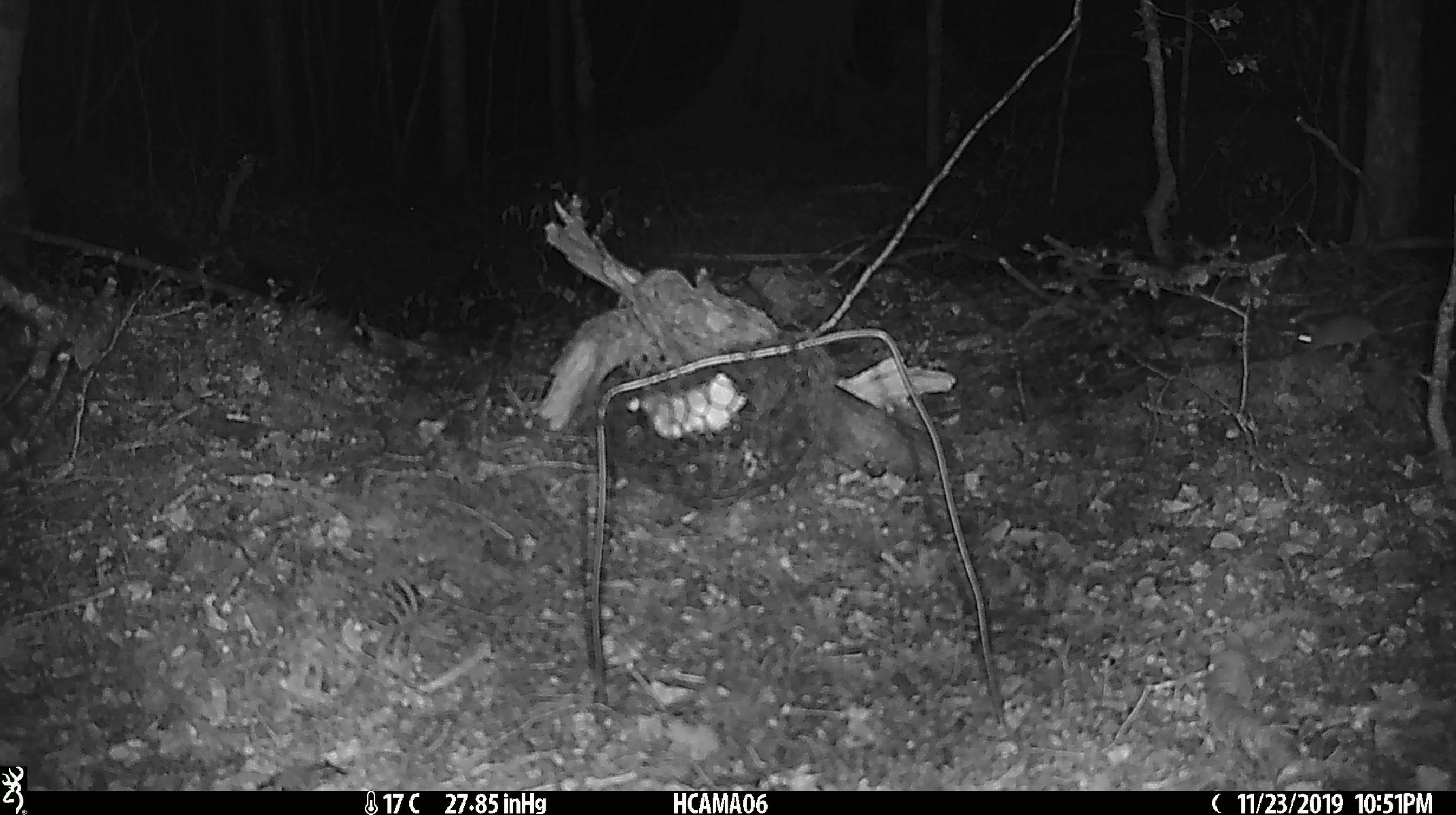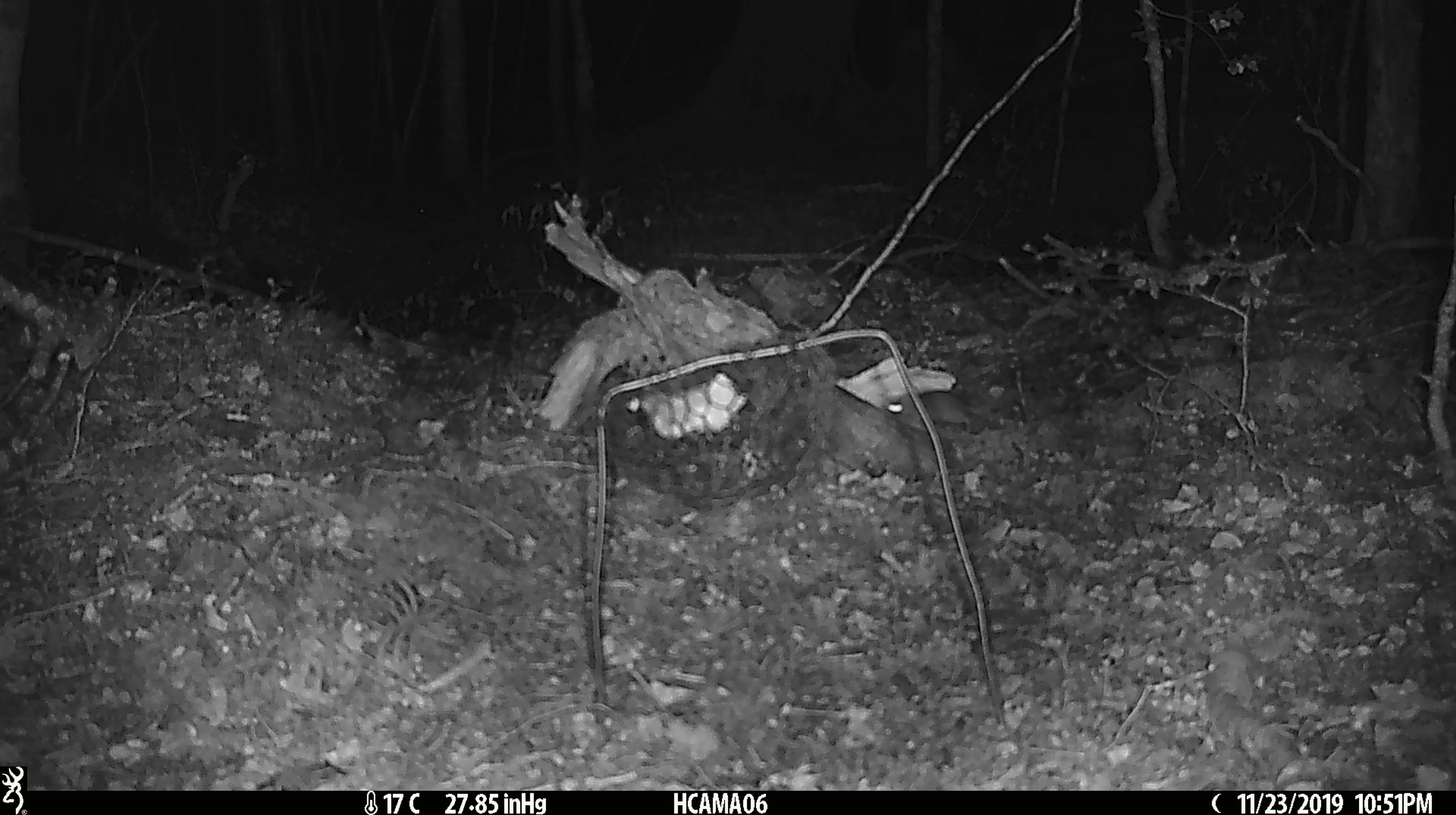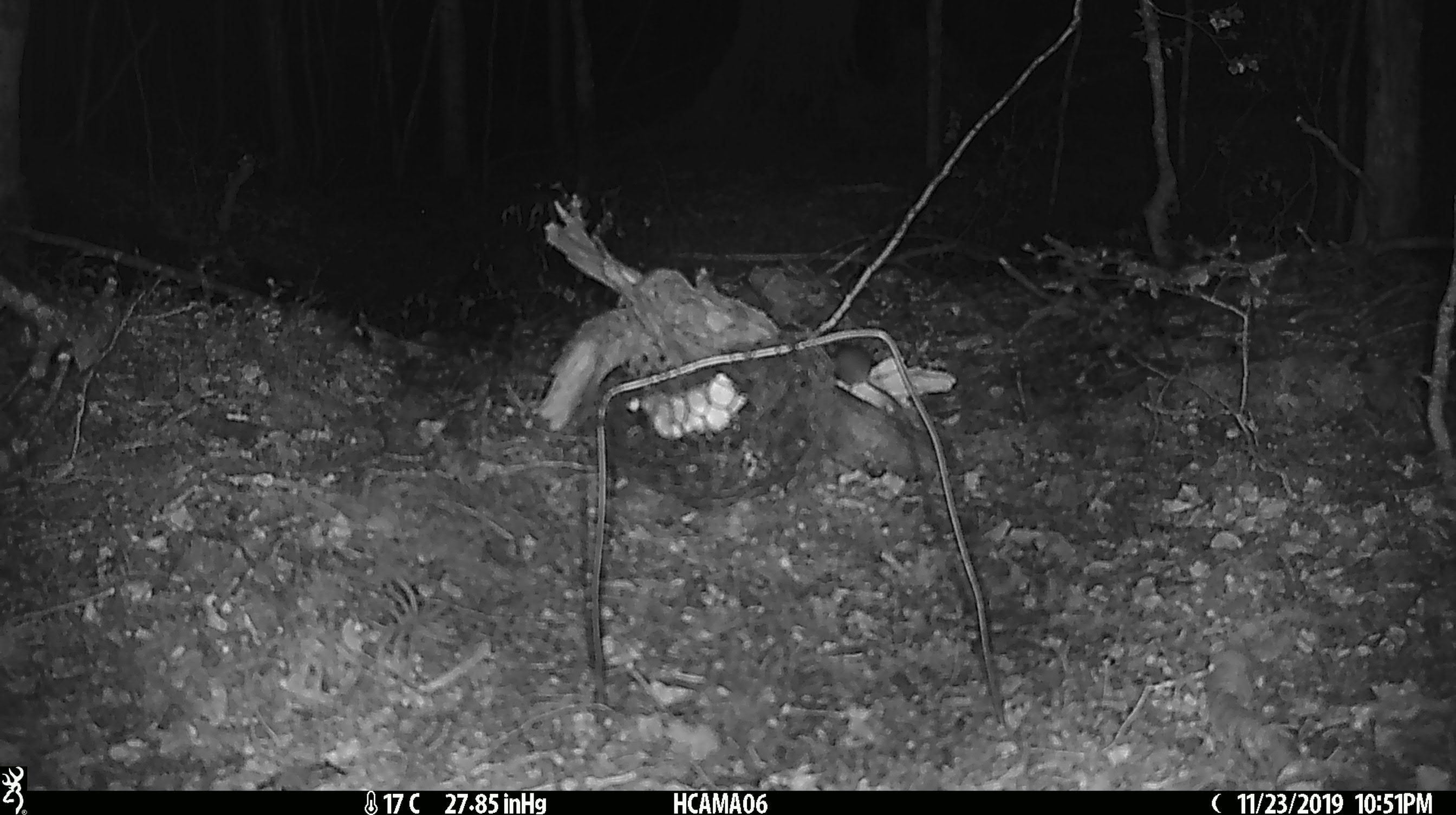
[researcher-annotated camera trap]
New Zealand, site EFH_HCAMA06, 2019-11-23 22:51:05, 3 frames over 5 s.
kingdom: Animalia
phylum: Chordata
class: Mammalia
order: Rodentia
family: Muridae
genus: Mus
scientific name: Mus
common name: mouse